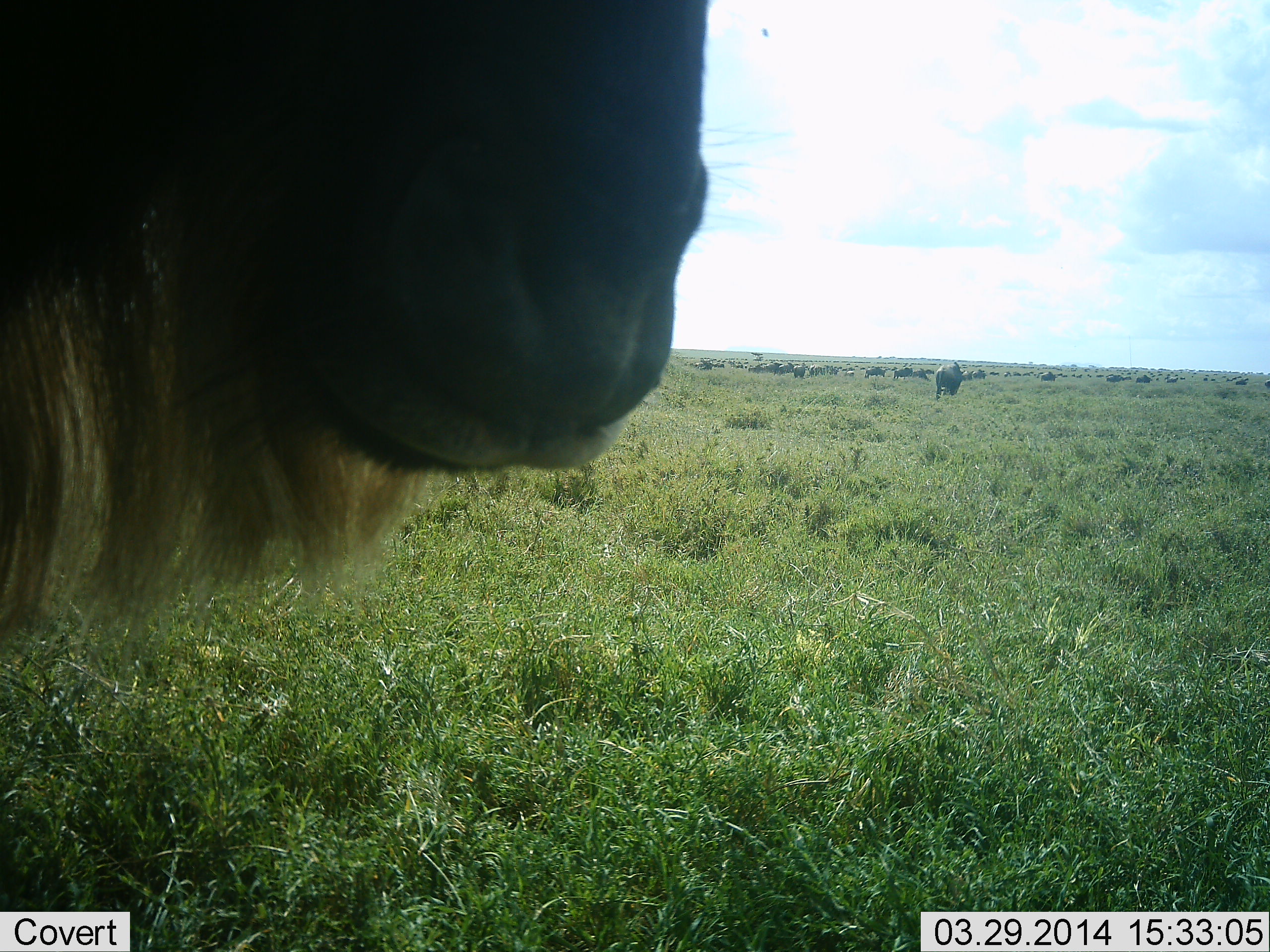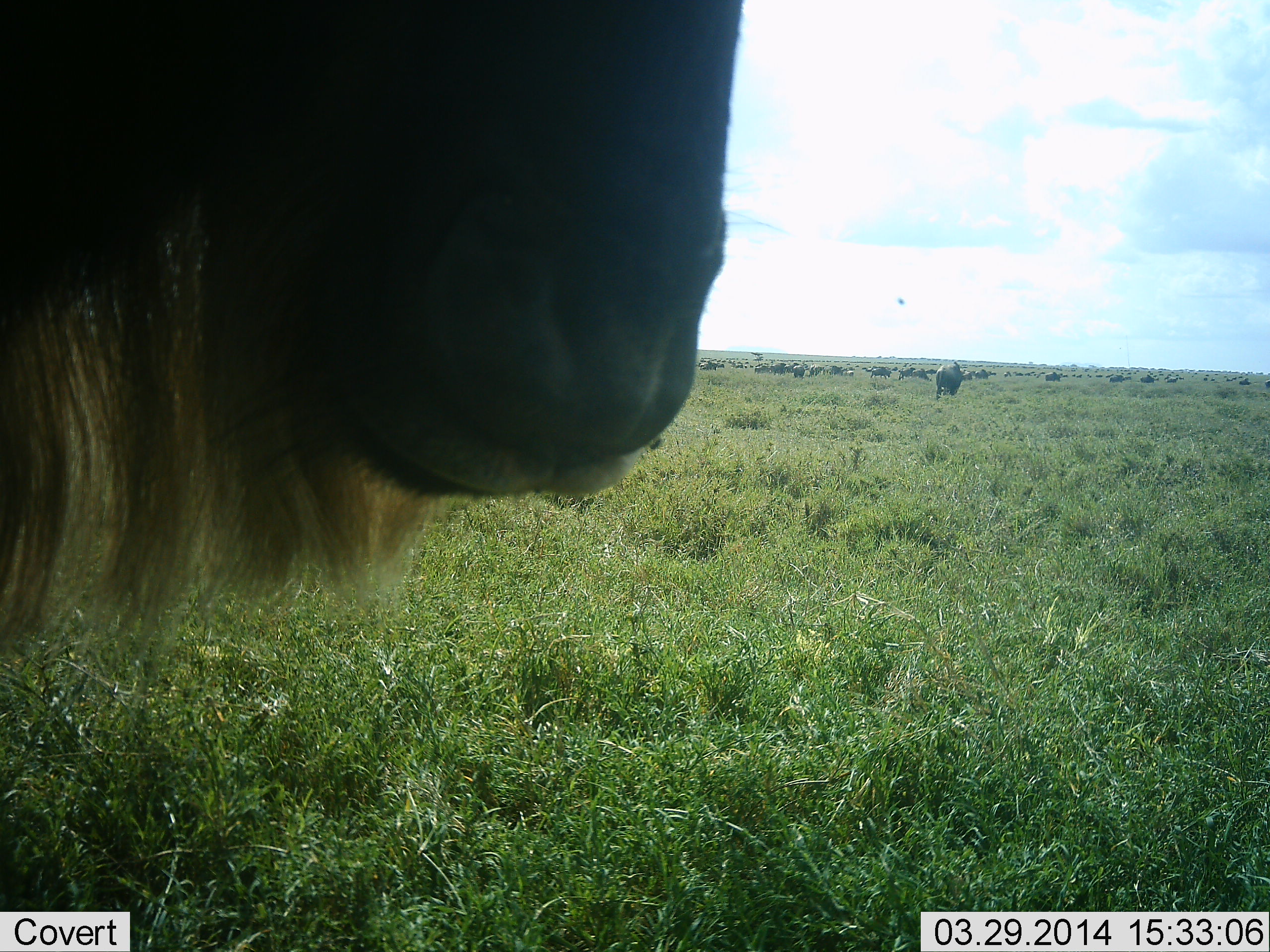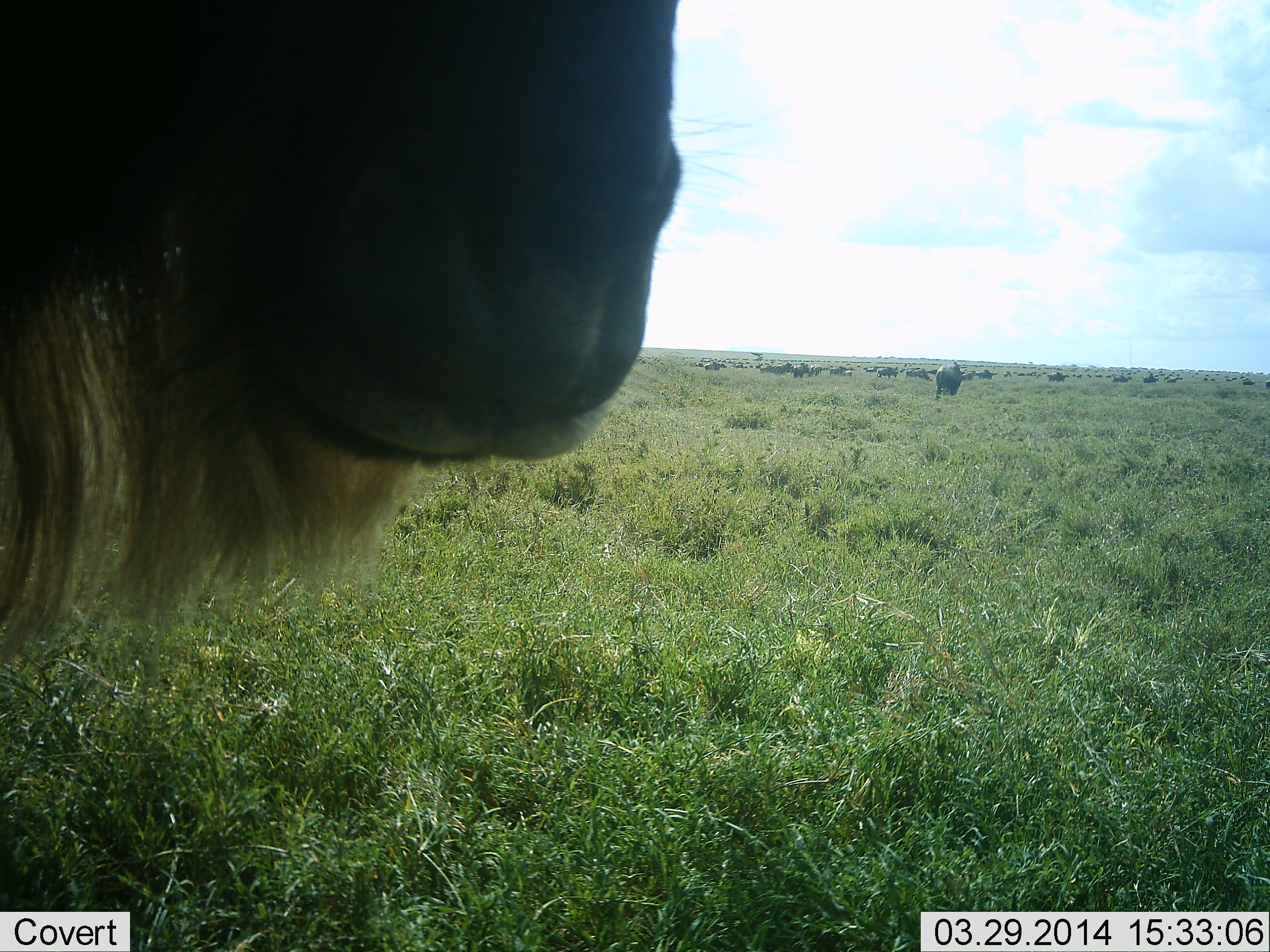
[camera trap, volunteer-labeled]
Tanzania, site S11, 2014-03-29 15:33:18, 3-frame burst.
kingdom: Animalia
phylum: Chordata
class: Mammalia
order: Artiodactyla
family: Bovidae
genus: Connochaetes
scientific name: Connochaetes taurinus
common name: blue wildebeest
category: wildebeest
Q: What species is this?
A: Wildebeest (blue wildebeest) (Connochaetes taurinus).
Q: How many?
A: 11-50.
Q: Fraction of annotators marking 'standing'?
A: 90%.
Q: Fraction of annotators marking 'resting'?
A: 0%.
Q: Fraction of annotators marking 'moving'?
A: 60%.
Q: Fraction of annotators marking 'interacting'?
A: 0%.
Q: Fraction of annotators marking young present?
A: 0%.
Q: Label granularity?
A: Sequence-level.